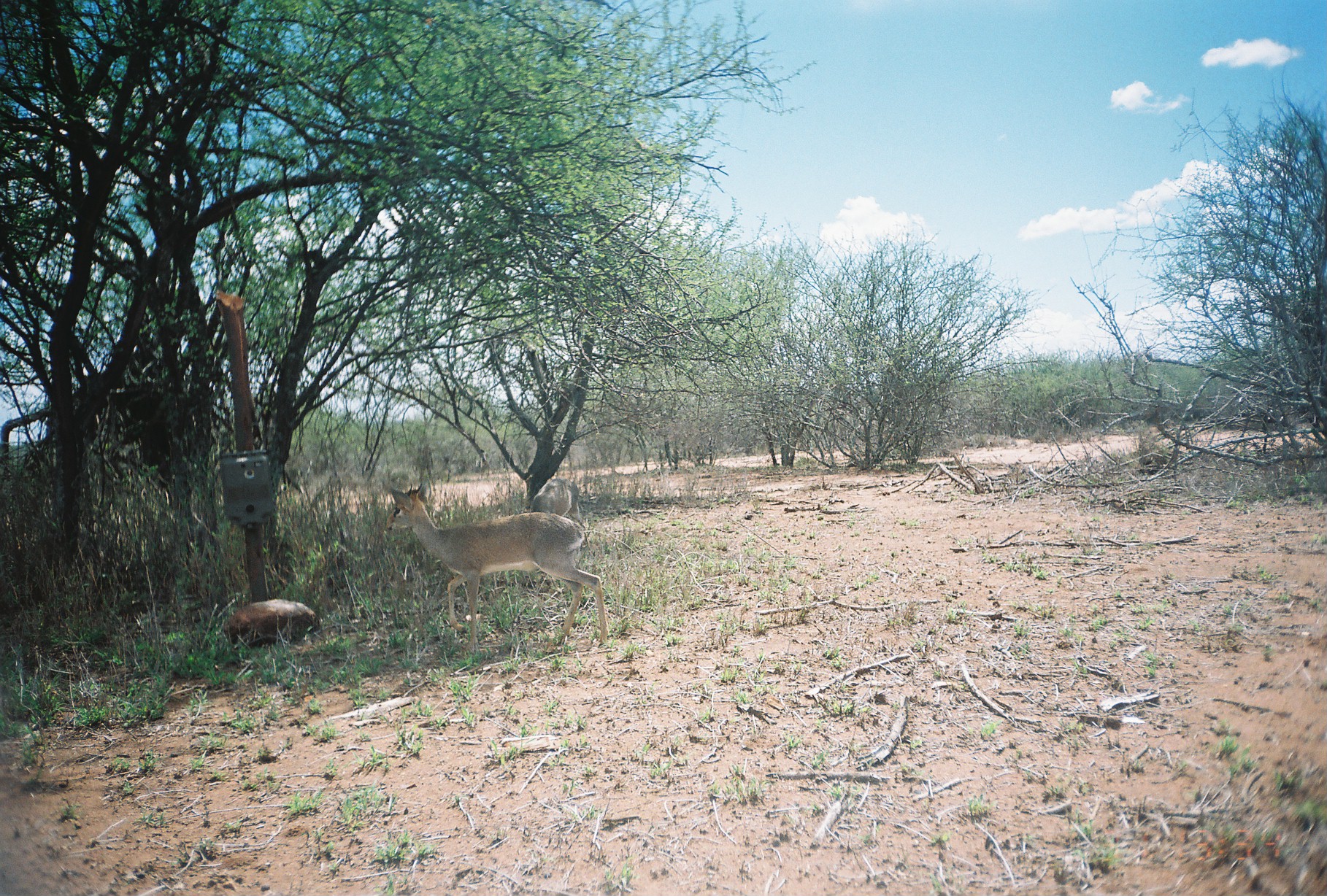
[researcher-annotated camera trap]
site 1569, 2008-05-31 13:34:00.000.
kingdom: Animalia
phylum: Chordata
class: Mammalia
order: Artiodactyla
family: Bovidae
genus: Madoqua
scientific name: Madoqua guentheri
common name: günther's dik-dik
Madoqua guentheri (günther's dik-dik), count 2.